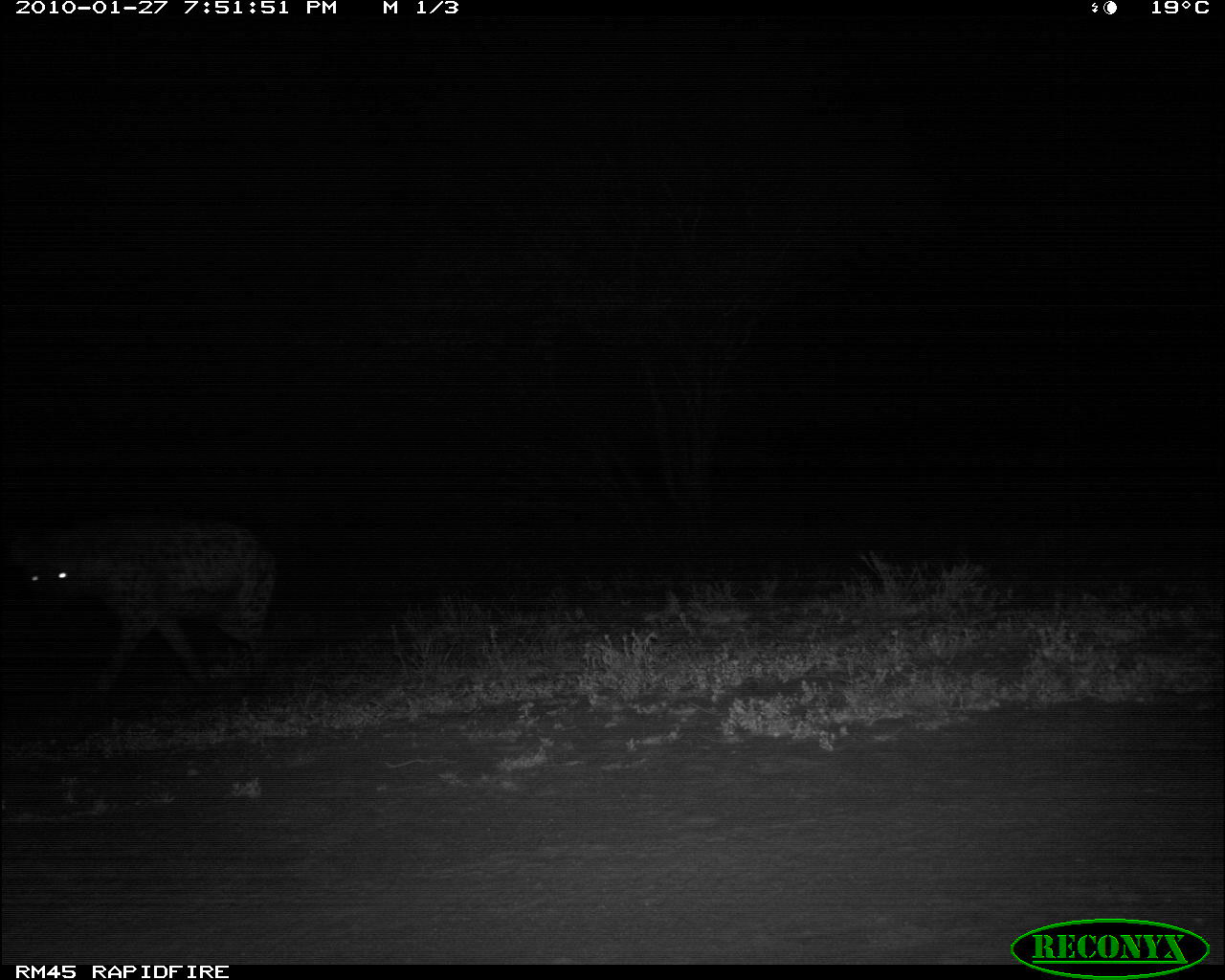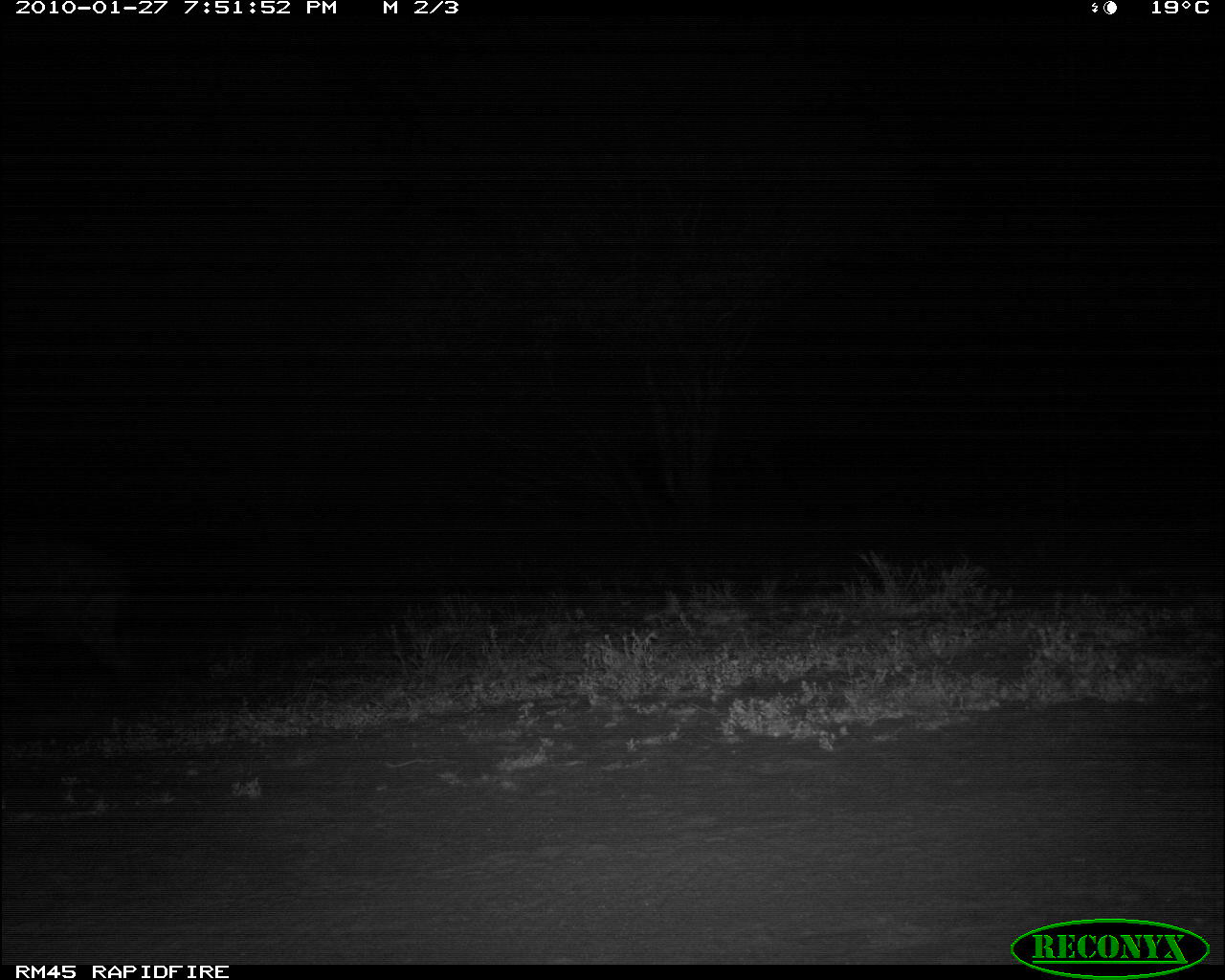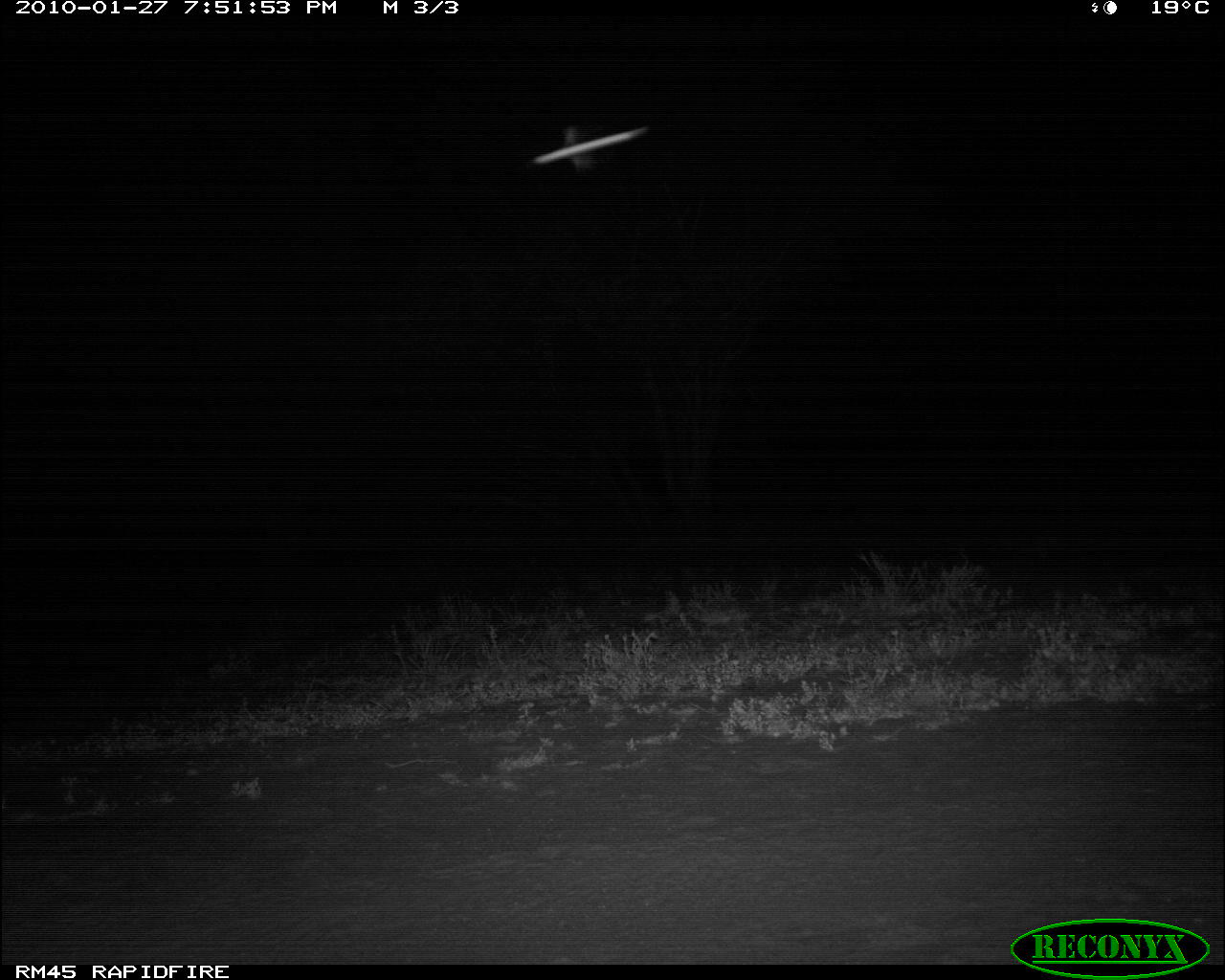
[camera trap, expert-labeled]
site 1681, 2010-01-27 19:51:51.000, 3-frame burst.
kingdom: Animalia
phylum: Chordata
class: Mammalia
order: Carnivora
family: Hyaenidae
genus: Crocuta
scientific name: Crocuta crocuta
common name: spotted hyena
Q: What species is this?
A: Crocuta crocuta (spotted hyena).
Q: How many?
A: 1.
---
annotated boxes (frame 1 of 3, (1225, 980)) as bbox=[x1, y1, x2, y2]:
crocuta crocuta: bbox=[8, 514, 276, 691]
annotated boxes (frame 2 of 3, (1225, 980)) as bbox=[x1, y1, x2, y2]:
crocuta crocuta: bbox=[0, 537, 136, 701]